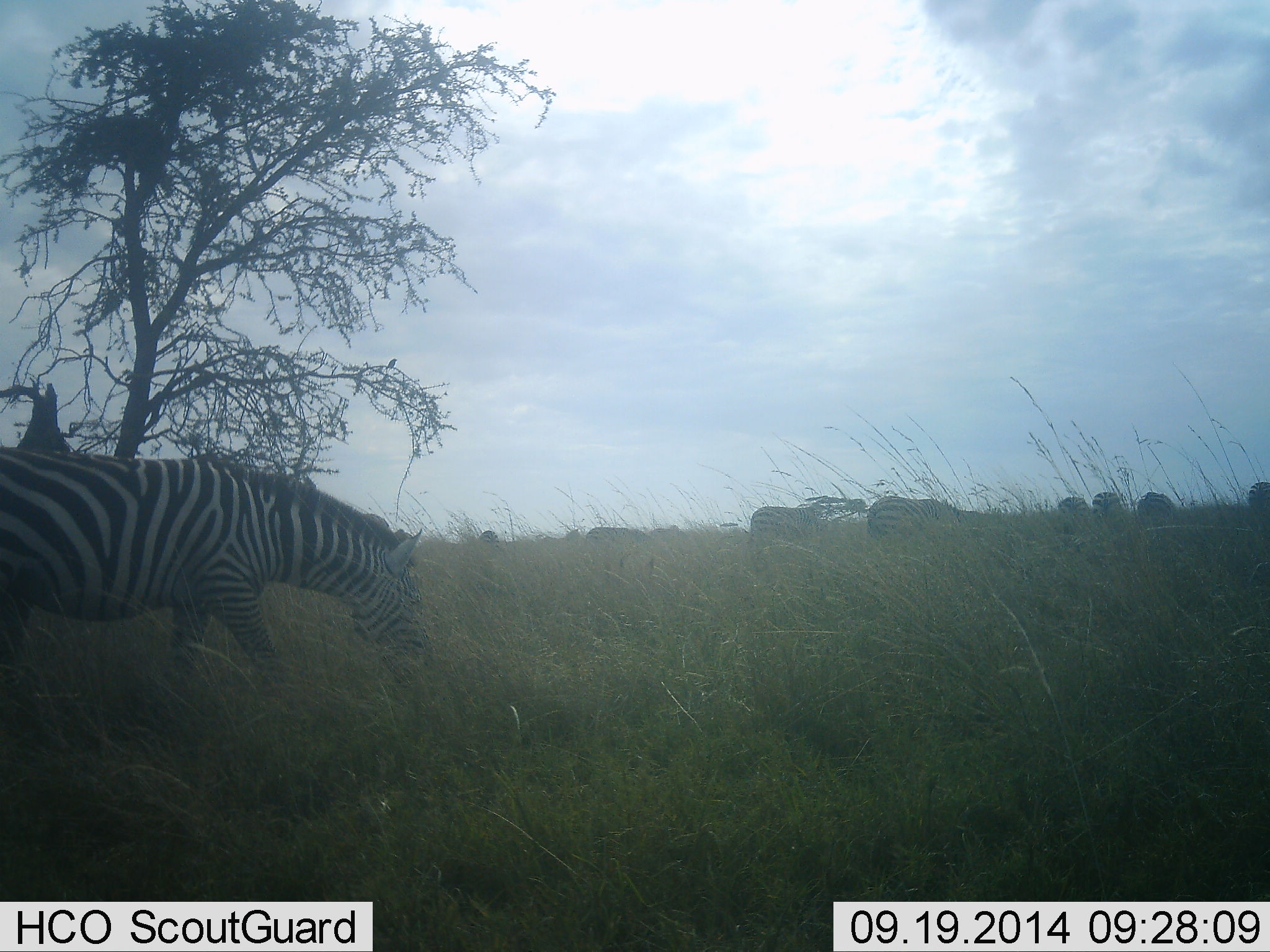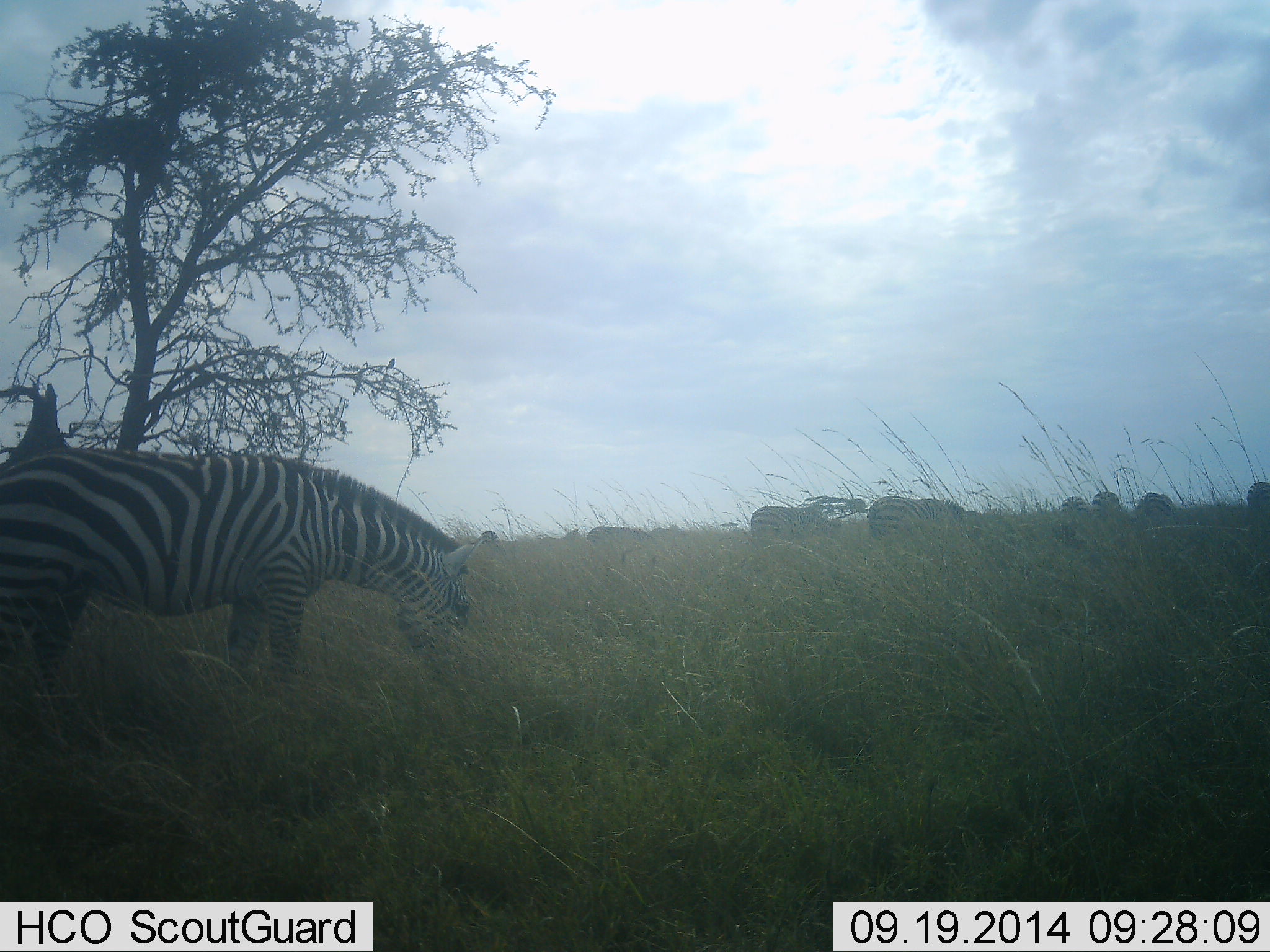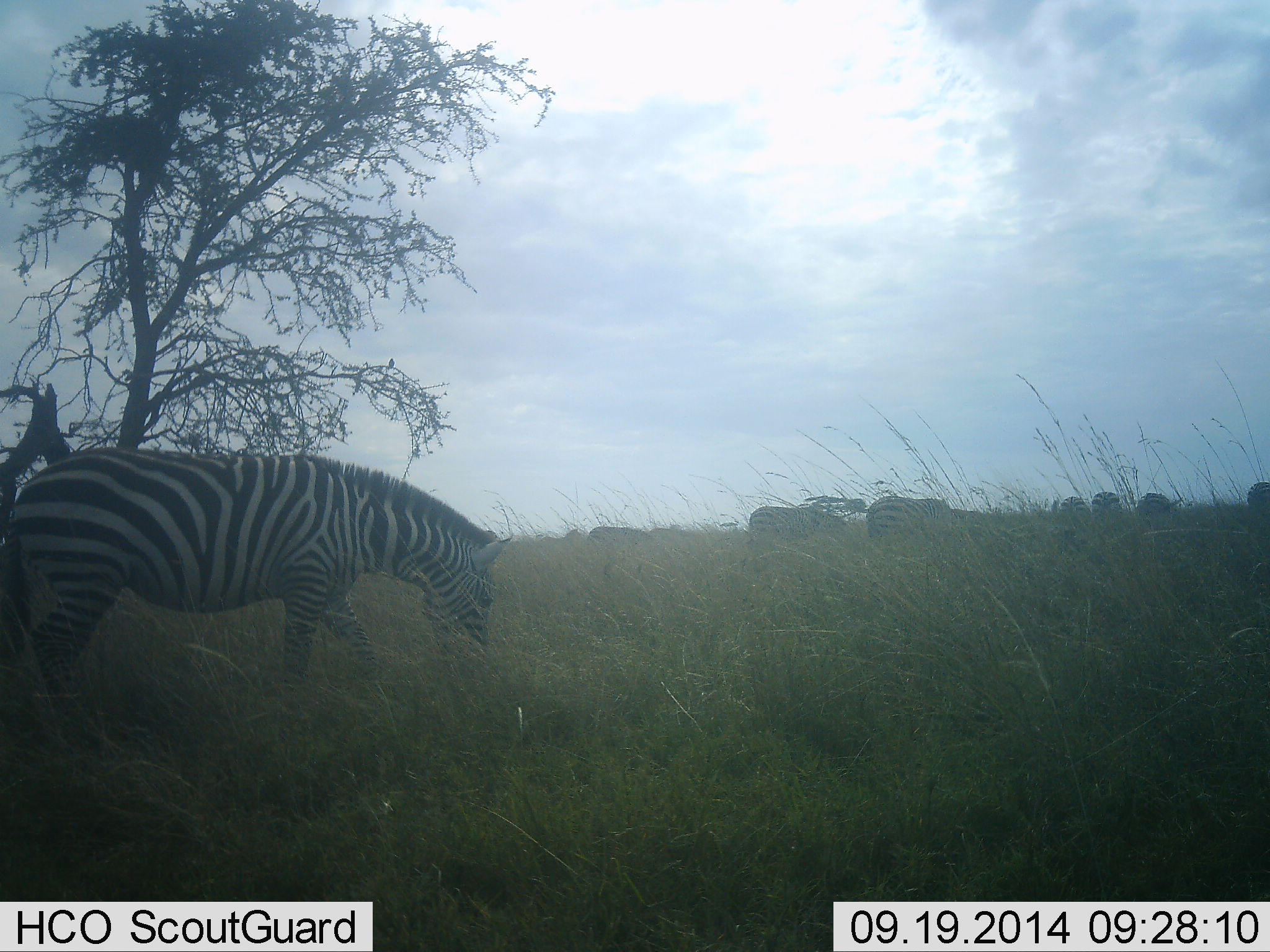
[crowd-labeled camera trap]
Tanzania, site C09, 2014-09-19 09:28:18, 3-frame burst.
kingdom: Animalia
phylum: Chordata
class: Mammalia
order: Perissodactyla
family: Equidae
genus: Equus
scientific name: Equus quagga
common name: plains zebra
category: zebra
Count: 10.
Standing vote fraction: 20%.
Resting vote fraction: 0%.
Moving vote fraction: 10%.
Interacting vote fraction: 10%.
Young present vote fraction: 0%.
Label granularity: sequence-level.